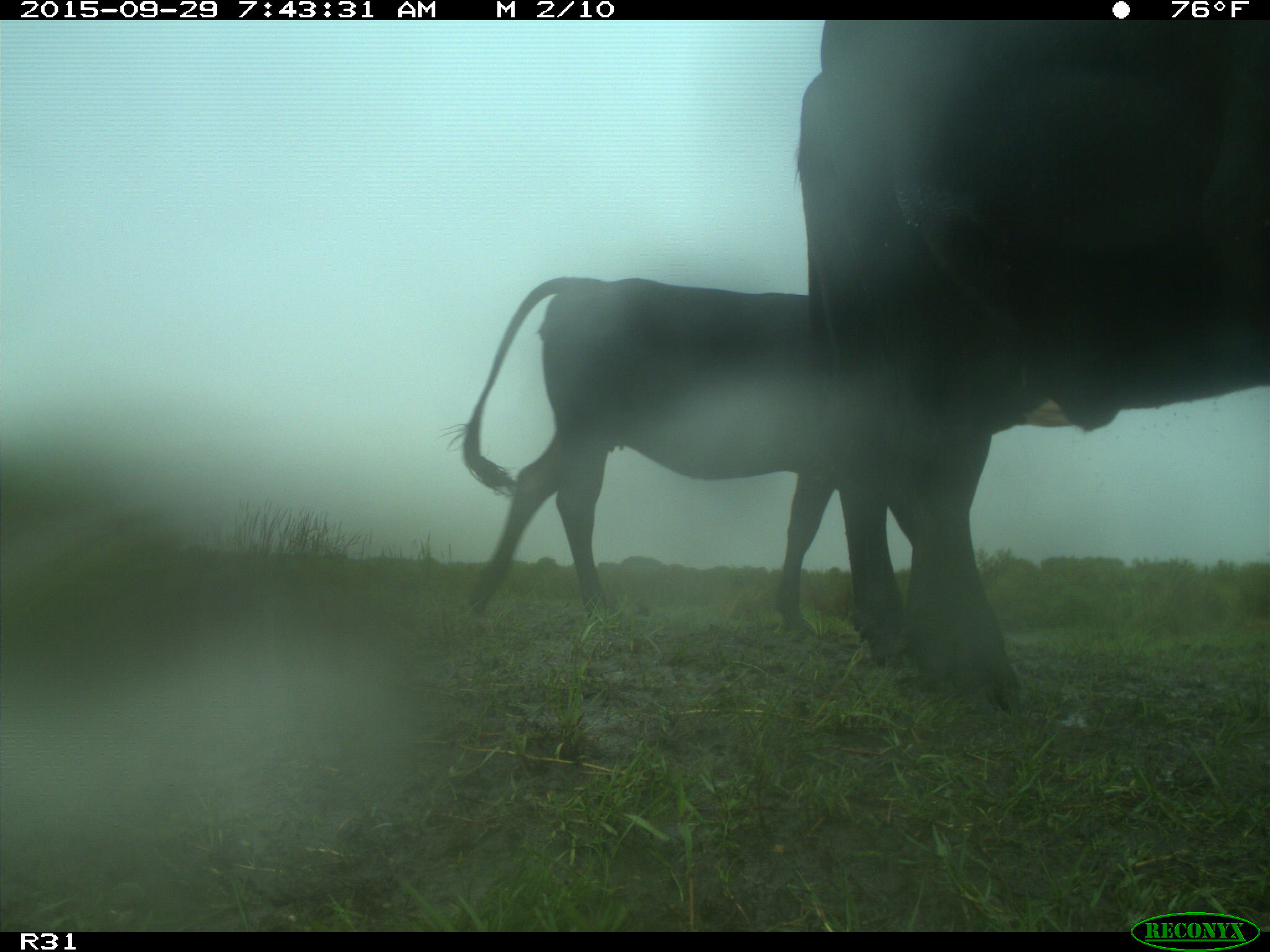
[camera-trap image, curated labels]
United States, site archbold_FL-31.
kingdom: Animalia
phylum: Chordata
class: Mammalia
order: Artiodactyla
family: Bovidae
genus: Bos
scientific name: Bos taurus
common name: domestic cow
Bos taurus (domestic cow).